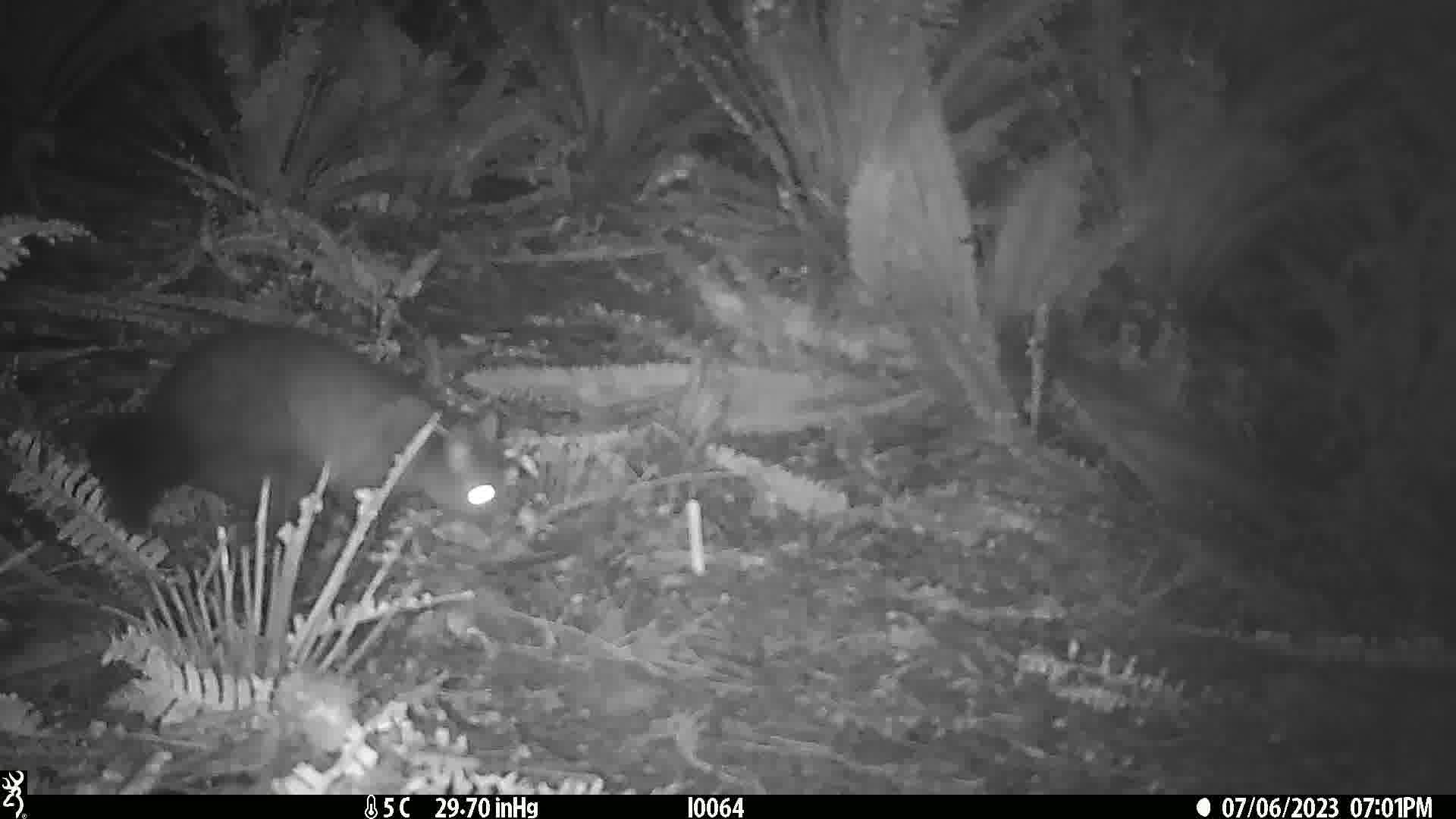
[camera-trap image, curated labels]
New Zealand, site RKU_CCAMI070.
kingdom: Animalia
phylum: Chordata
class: Mammalia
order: Diprotodontia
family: Phalangeridae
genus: Trichosurus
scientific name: Trichosurus vulpecula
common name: common brushtail possum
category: possum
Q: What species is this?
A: Possum (common brushtail possum) (Trichosurus vulpecula).